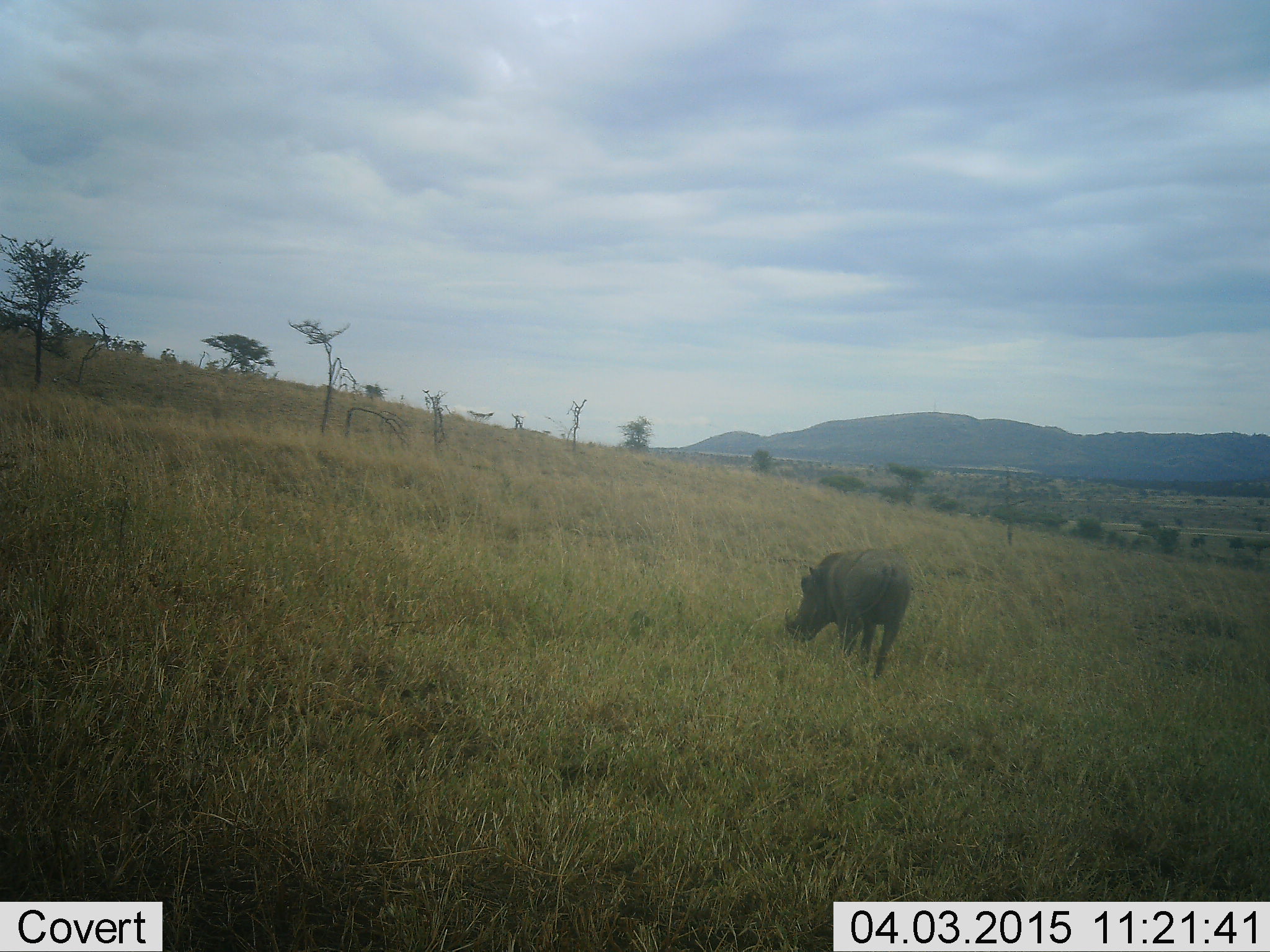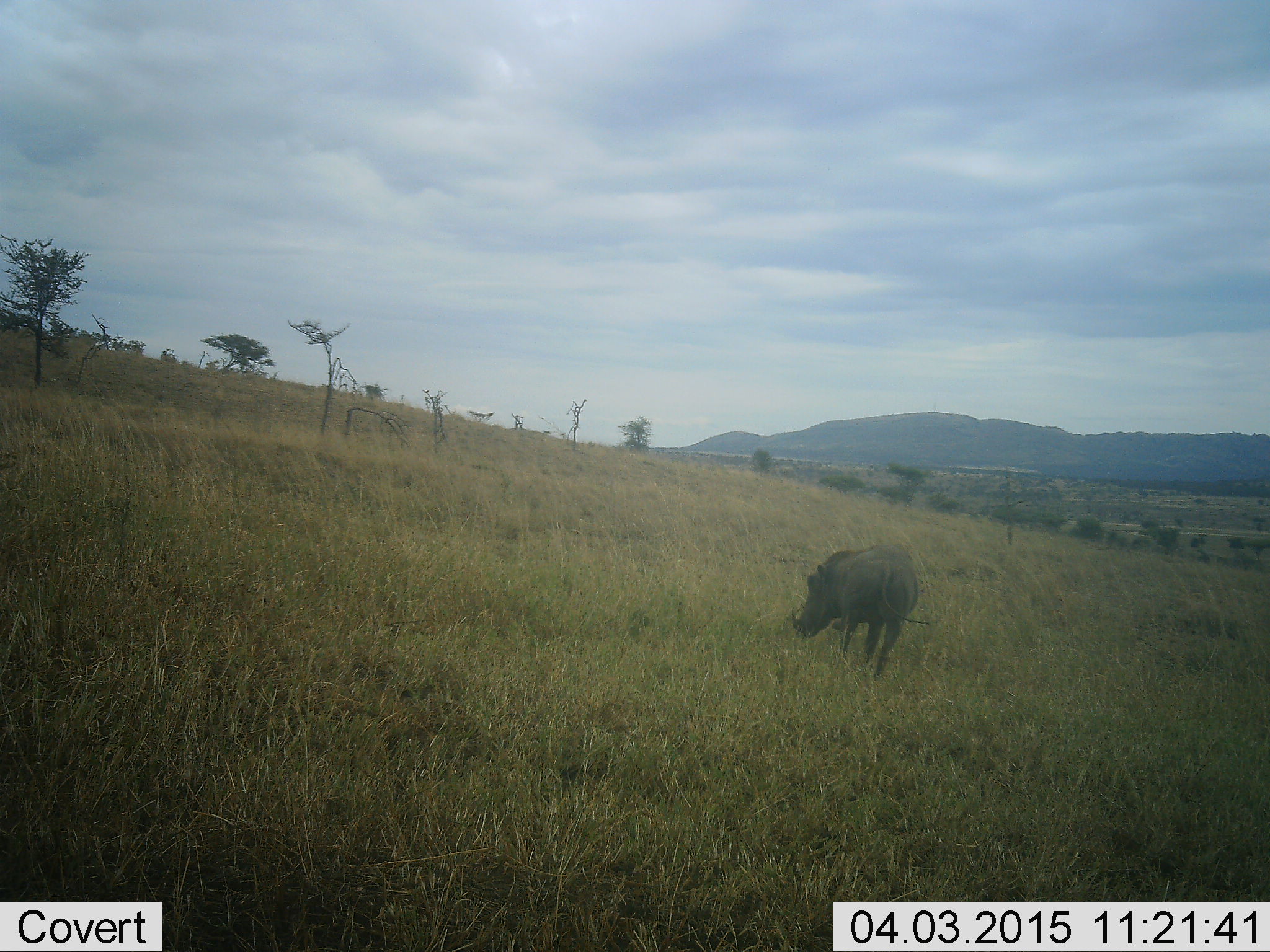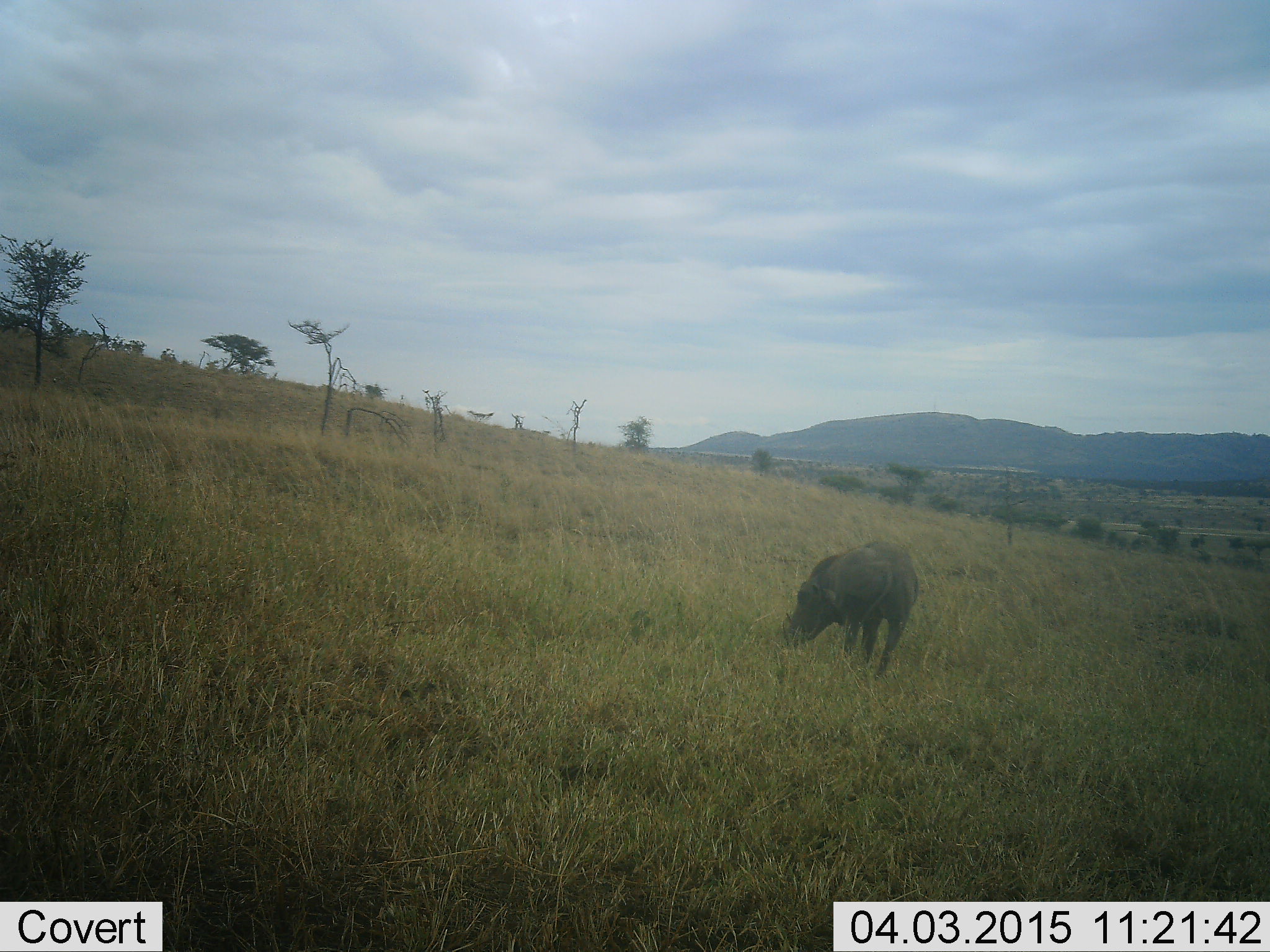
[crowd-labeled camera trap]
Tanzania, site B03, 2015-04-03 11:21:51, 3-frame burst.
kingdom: Animalia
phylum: Chordata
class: Mammalia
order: Artiodactyla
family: Suidae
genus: Phacochoerus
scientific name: Phacochoerus africanus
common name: warthog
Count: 1.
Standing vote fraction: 30%.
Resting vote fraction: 0%.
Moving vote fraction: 10%.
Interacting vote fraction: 0%.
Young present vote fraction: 0%.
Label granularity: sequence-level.